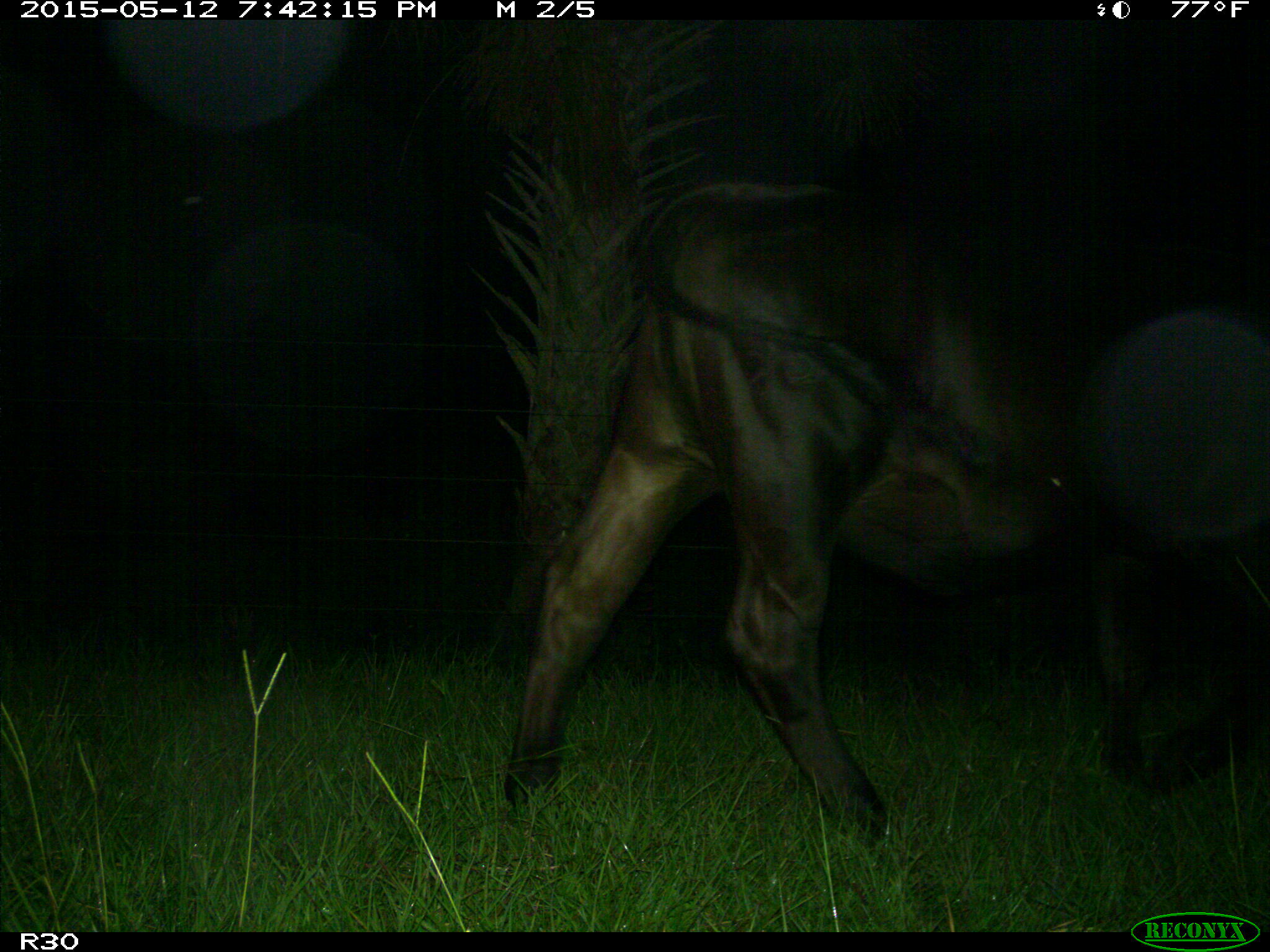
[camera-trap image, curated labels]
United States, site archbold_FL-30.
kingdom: Animalia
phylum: Chordata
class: Mammalia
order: Artiodactyla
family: Bovidae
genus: Bos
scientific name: Bos taurus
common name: domestic cow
Bos taurus (domestic cow).